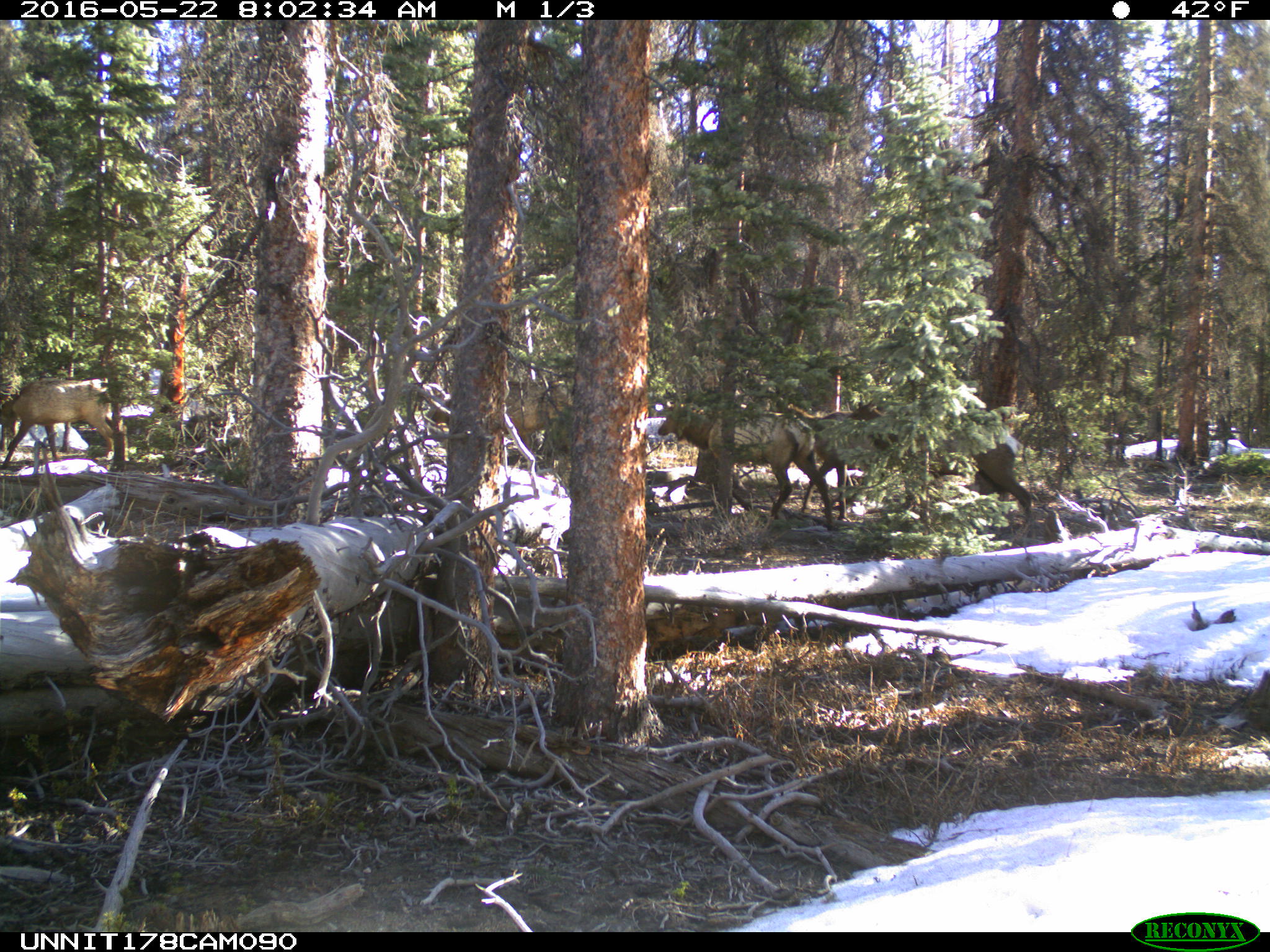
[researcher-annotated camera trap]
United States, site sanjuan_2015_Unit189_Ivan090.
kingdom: Animalia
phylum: Chordata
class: Mammalia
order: Artiodactyla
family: Cervidae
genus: Cervus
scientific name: Cervus elaphus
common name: red deer